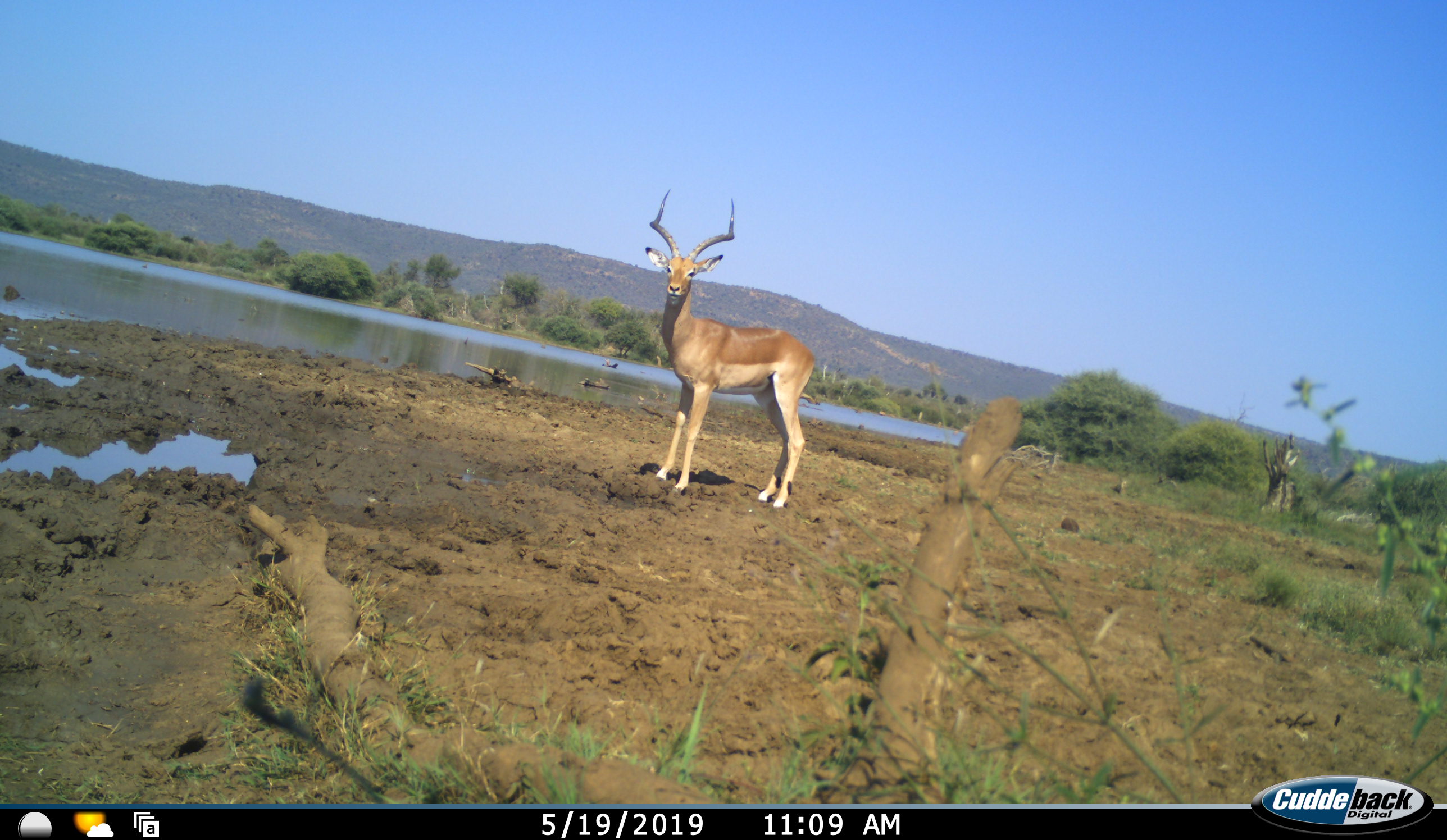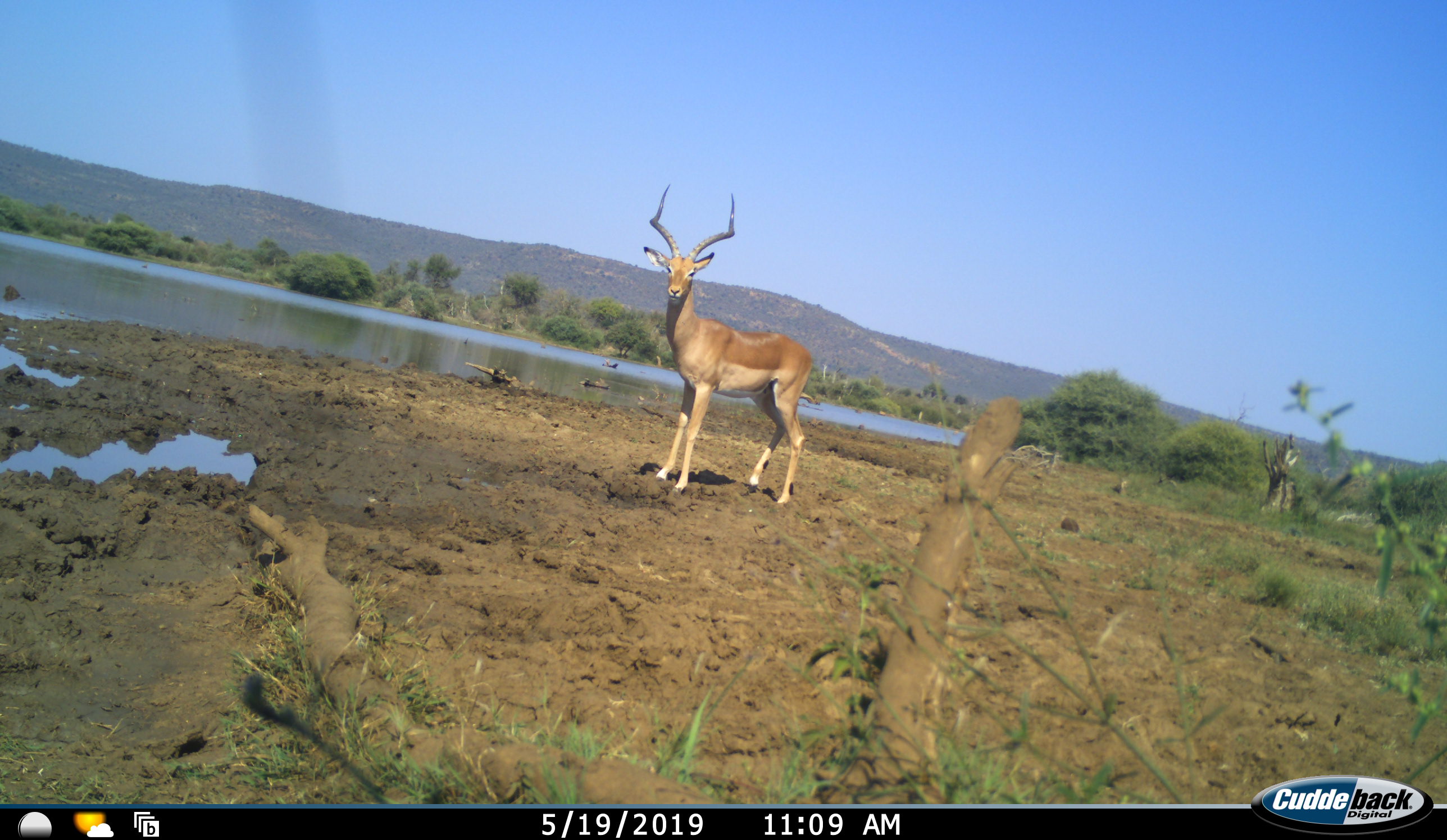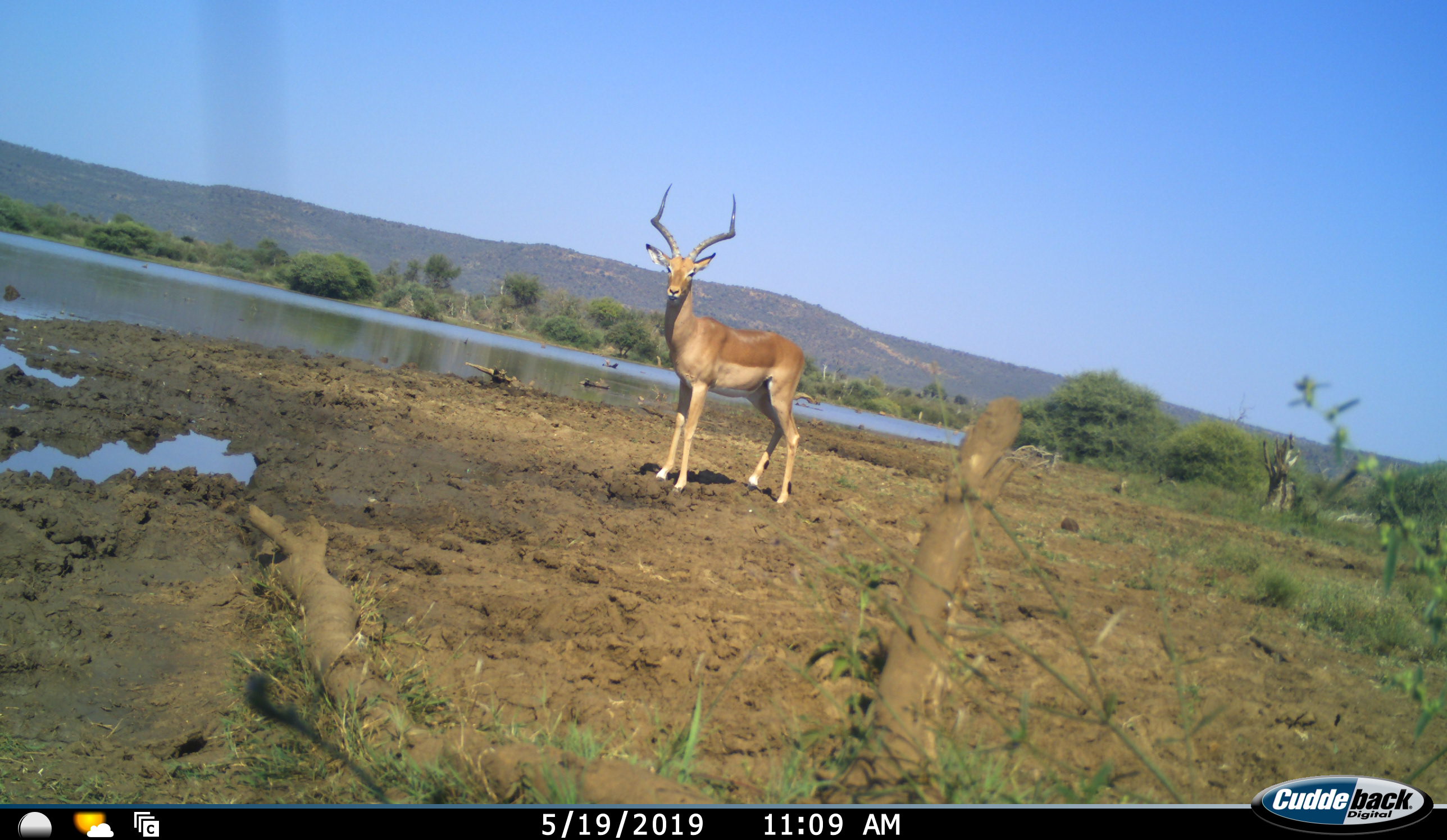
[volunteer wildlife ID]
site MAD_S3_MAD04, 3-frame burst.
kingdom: Animalia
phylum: Chordata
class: Mammalia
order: Artiodactyla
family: Bovidae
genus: Aepyceros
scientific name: Aepyceros melampus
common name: impala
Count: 1.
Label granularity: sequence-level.